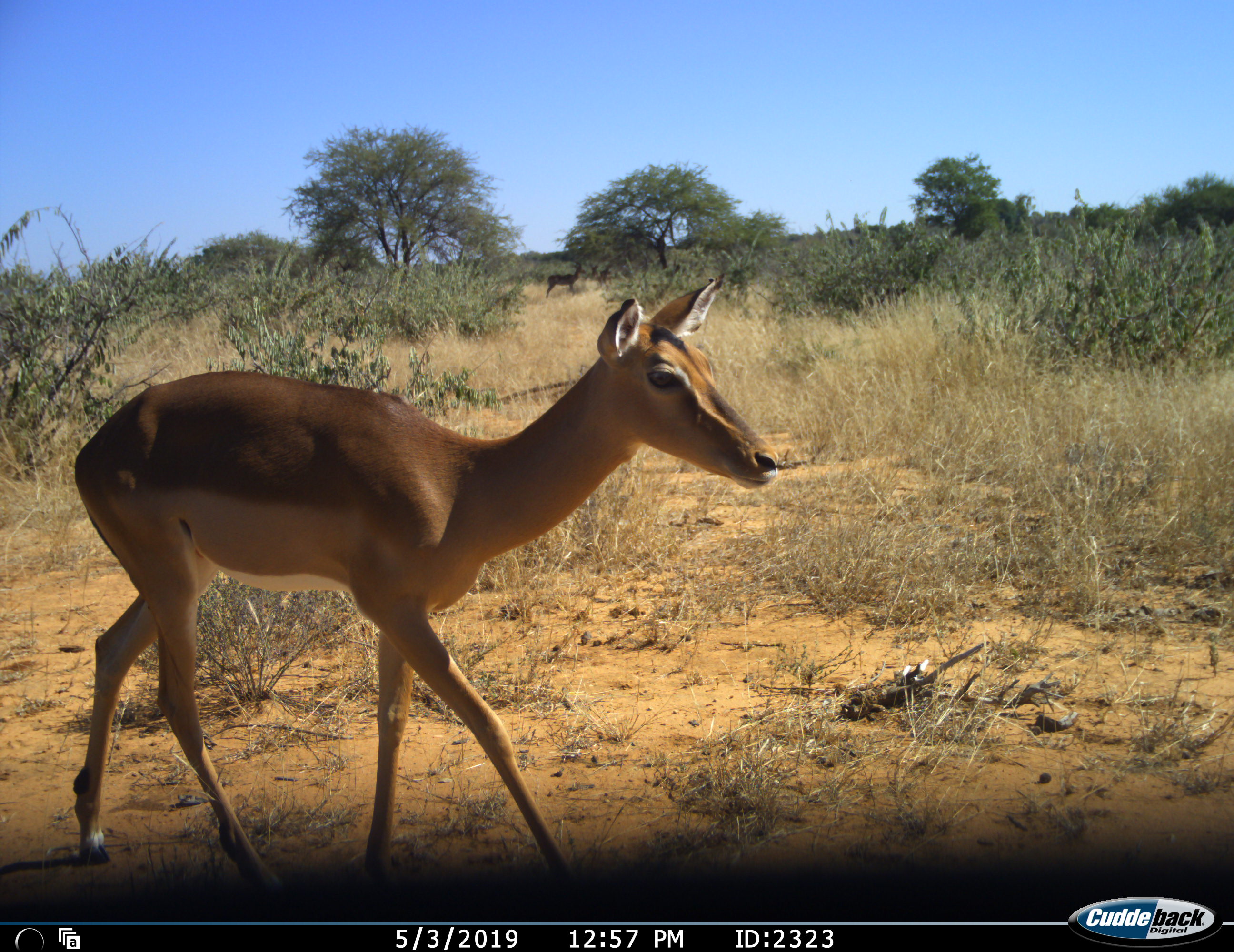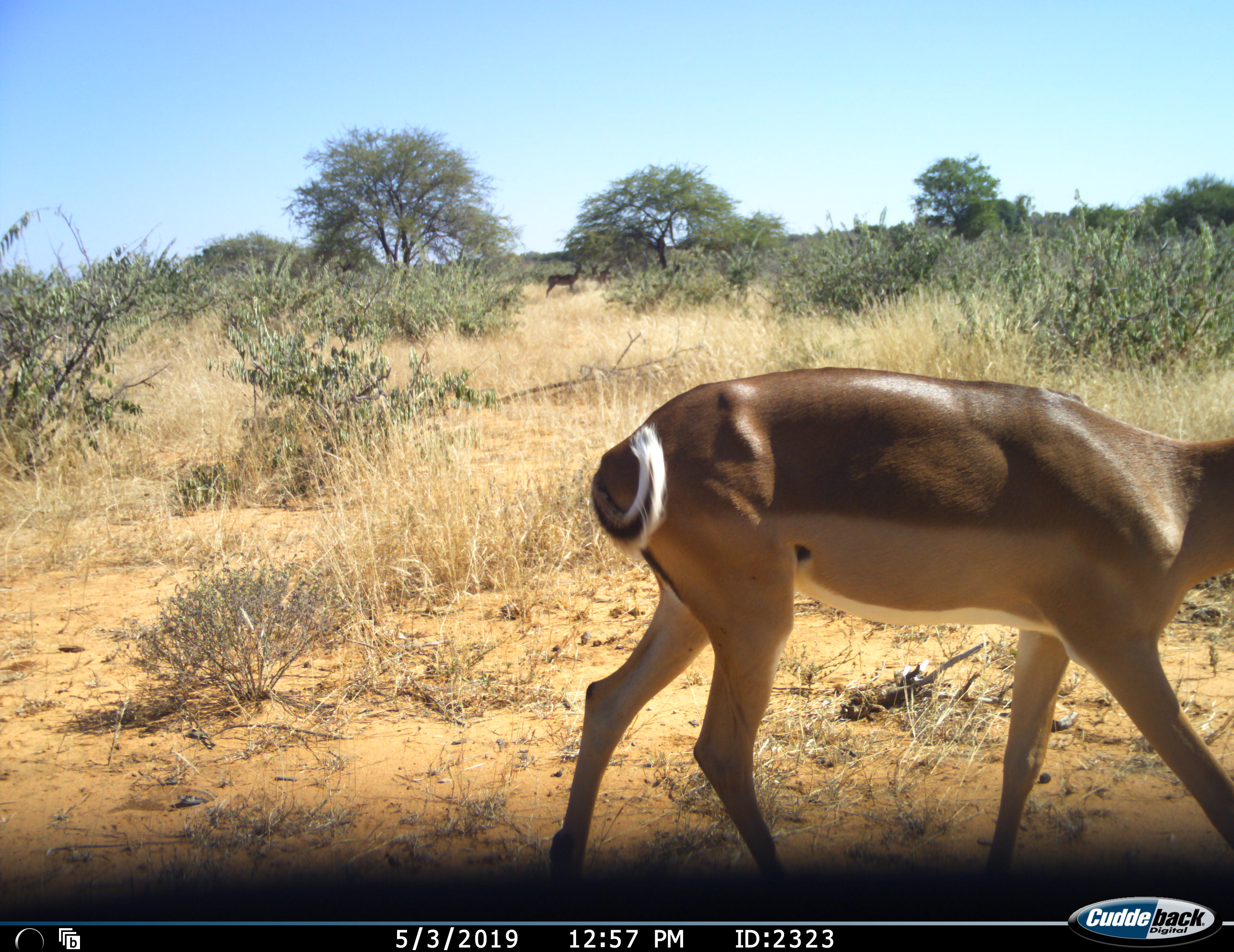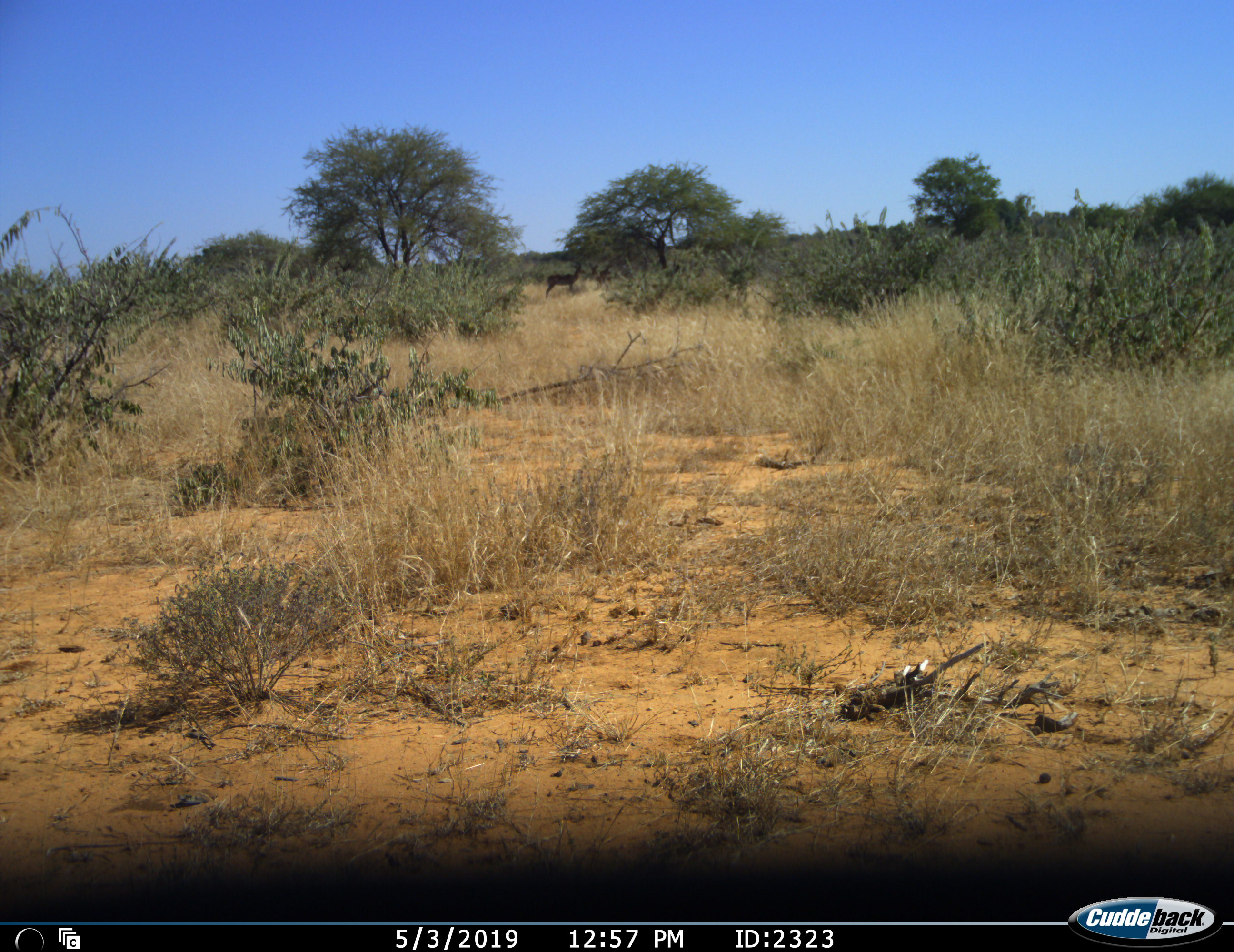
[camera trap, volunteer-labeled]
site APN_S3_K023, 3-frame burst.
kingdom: Animalia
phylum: Chordata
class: Mammalia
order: Artiodactyla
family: Bovidae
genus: Aepyceros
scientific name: Aepyceros melampus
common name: impala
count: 2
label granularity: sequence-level